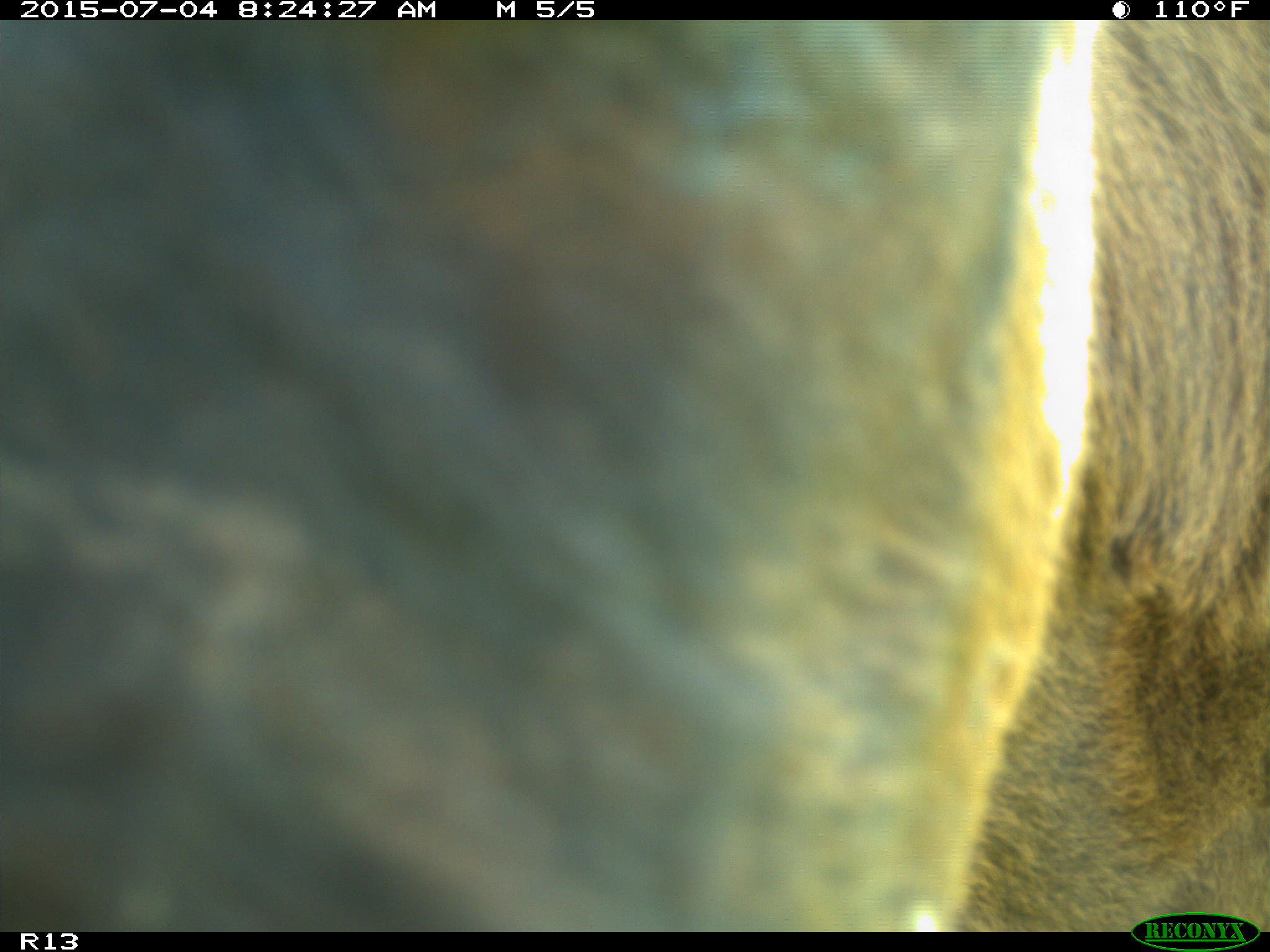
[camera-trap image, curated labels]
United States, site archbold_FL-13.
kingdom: Animalia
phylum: Chordata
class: Mammalia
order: Artiodactyla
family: Bovidae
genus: Bos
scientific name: Bos taurus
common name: domestic cow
Bos taurus (domestic cow).